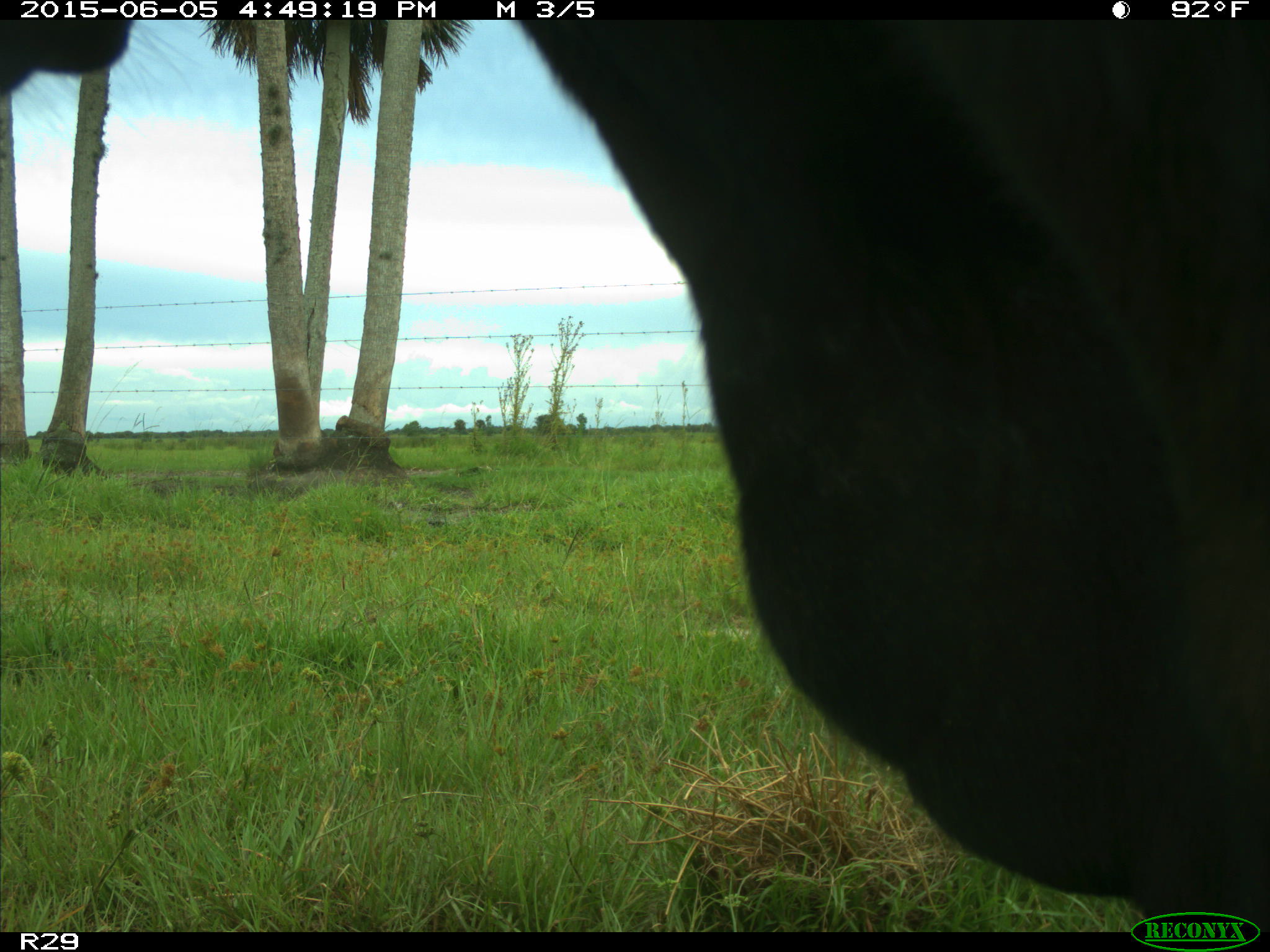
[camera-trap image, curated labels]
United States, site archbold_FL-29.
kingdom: Animalia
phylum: Chordata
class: Mammalia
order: Artiodactyla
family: Bovidae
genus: Bos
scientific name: Bos taurus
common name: domestic cow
Bos taurus (domestic cow).